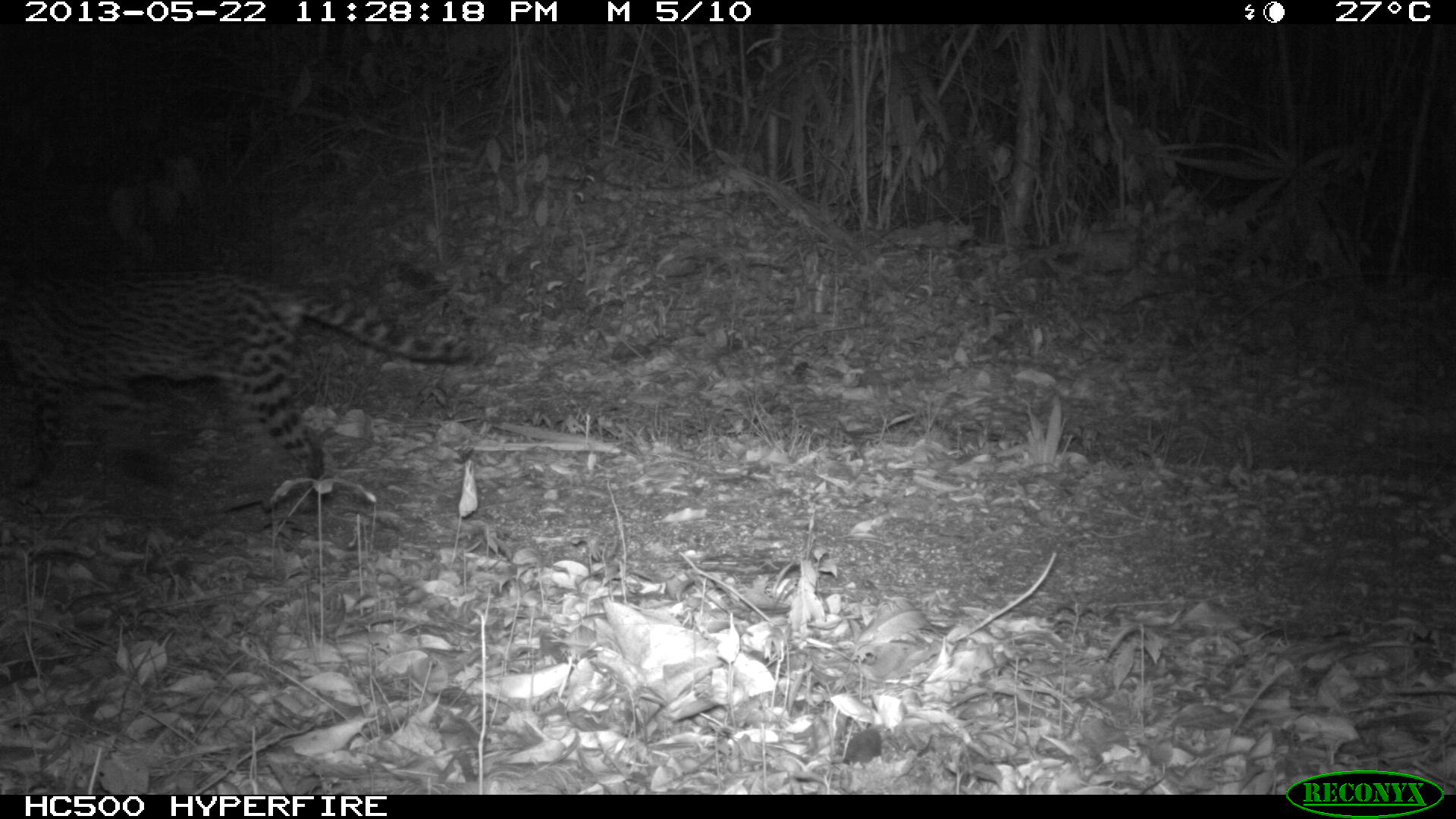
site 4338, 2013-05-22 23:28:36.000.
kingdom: Animalia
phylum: Chordata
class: Mammalia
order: Carnivora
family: Felidae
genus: Leopardus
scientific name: Leopardus pardalis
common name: ocelot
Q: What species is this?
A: Leopardus pardalis (ocelot).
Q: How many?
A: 1.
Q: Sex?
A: Female.